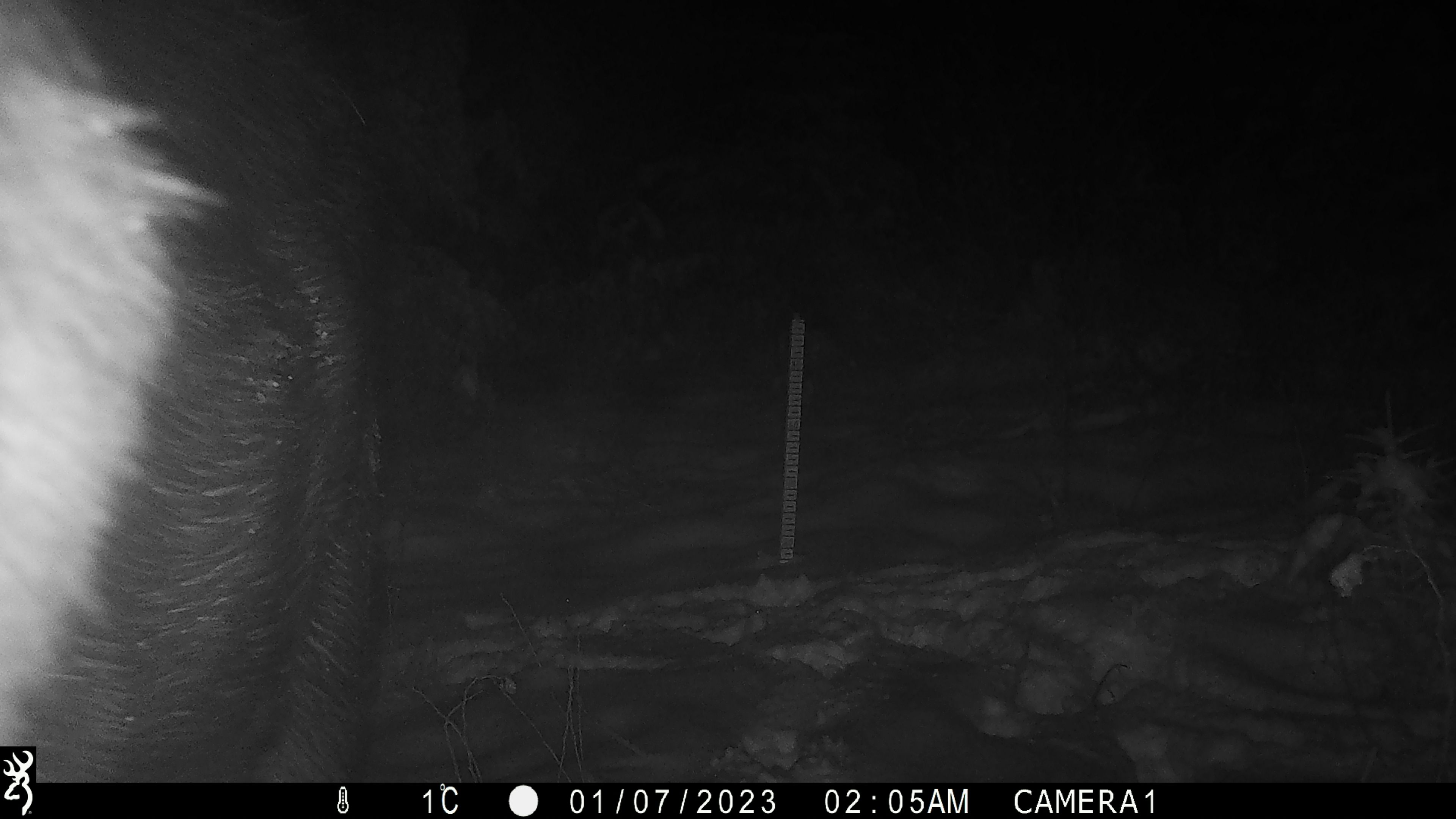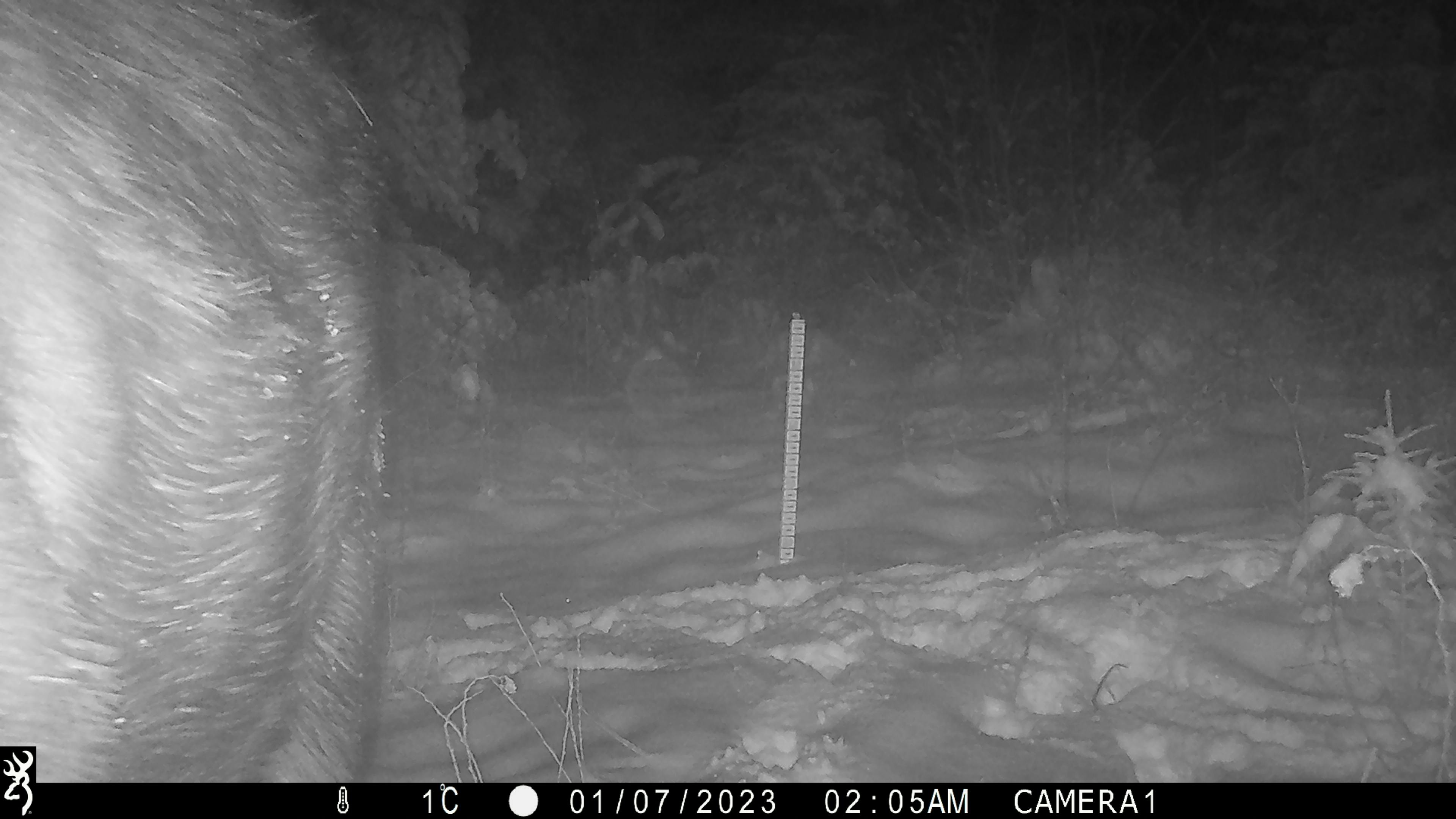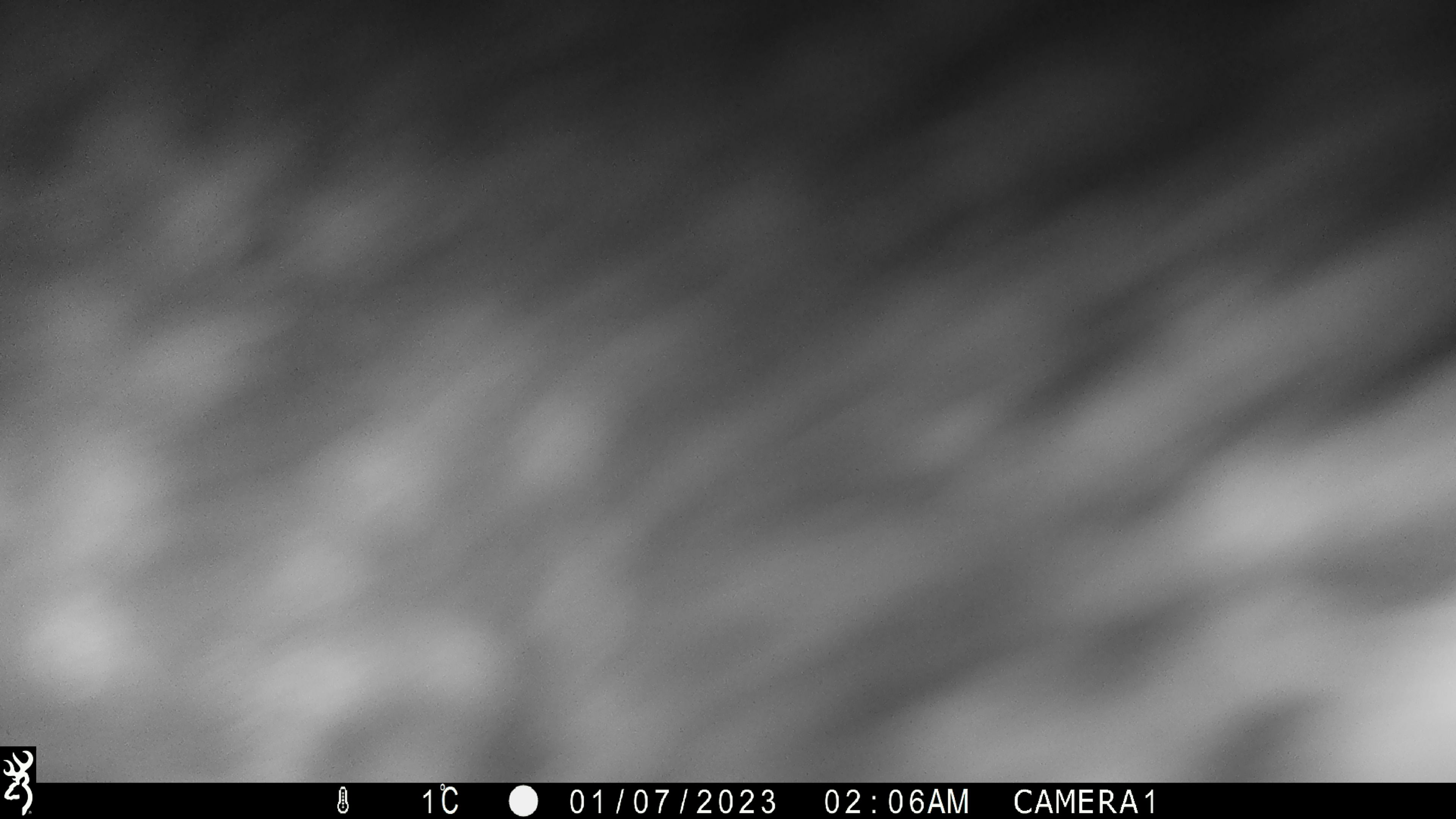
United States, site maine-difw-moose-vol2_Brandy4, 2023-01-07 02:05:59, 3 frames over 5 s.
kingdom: Animalia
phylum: Chordata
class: Mammalia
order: Artiodactyla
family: Cervidae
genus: Alces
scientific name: Alces alces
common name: moose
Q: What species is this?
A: Moose (Alces alces).